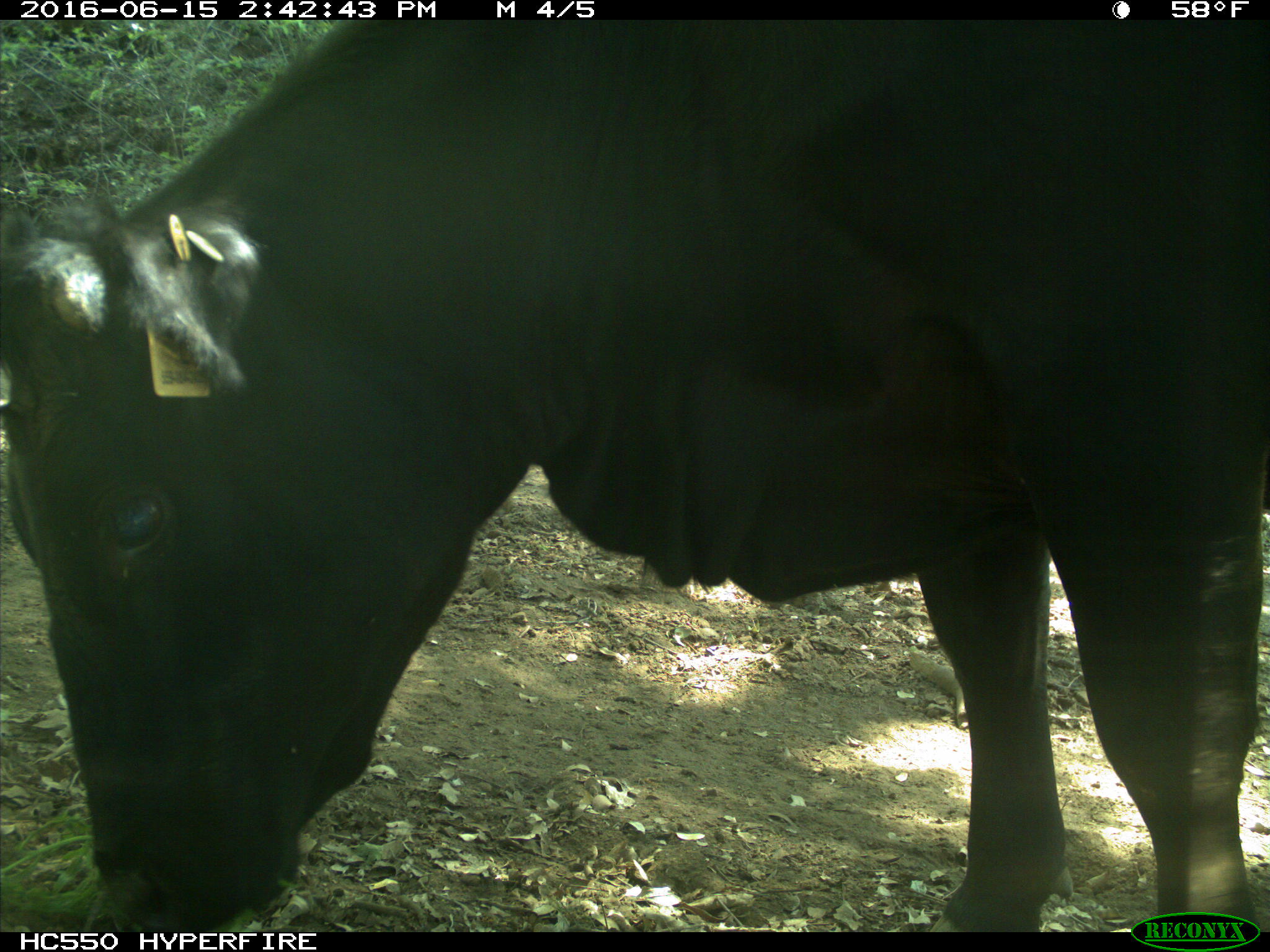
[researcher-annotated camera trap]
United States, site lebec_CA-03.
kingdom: Animalia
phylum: Chordata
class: Mammalia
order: Artiodactyla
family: Bovidae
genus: Bos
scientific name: Bos taurus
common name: domestic cow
Bos taurus (domestic cow).